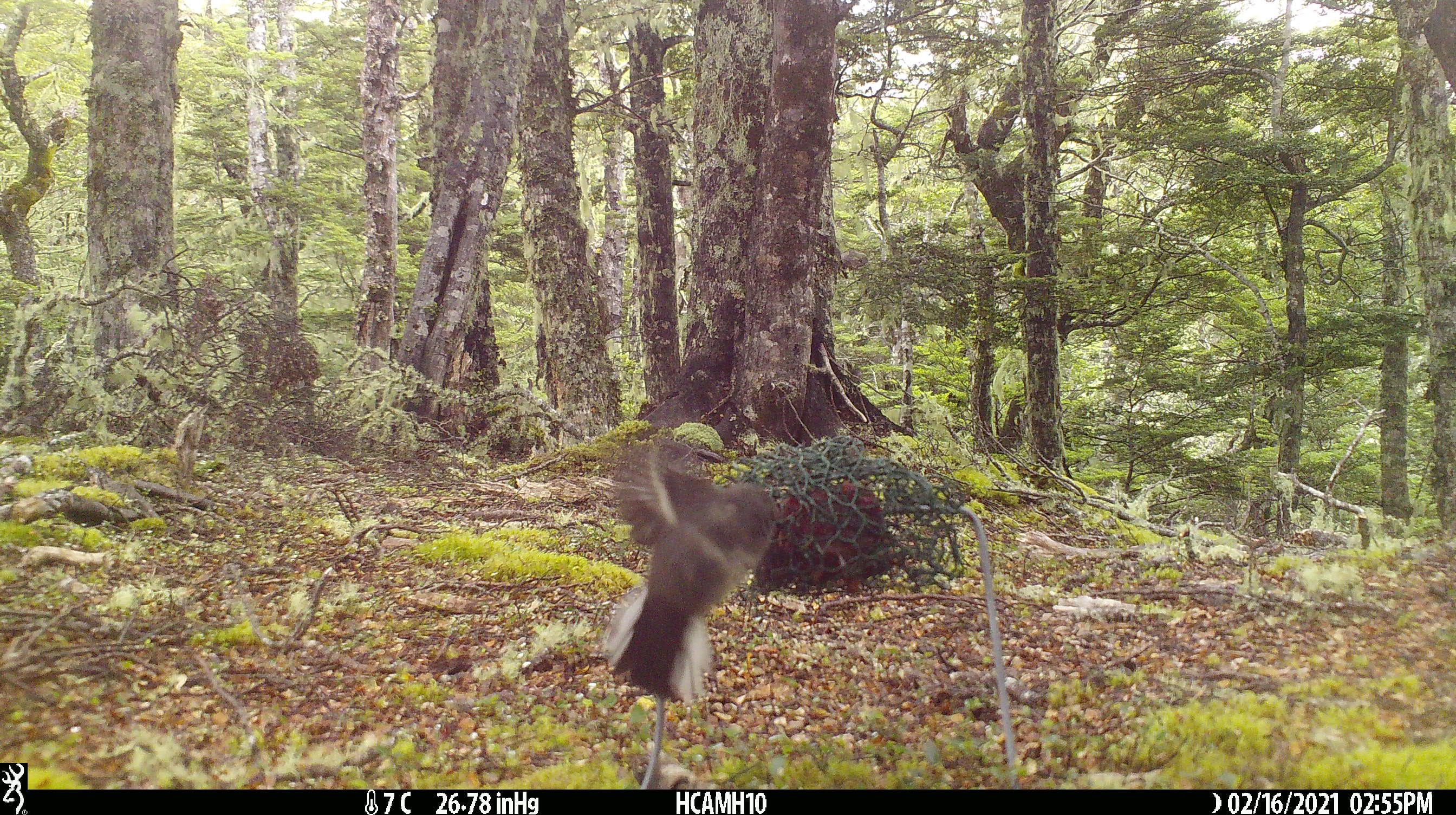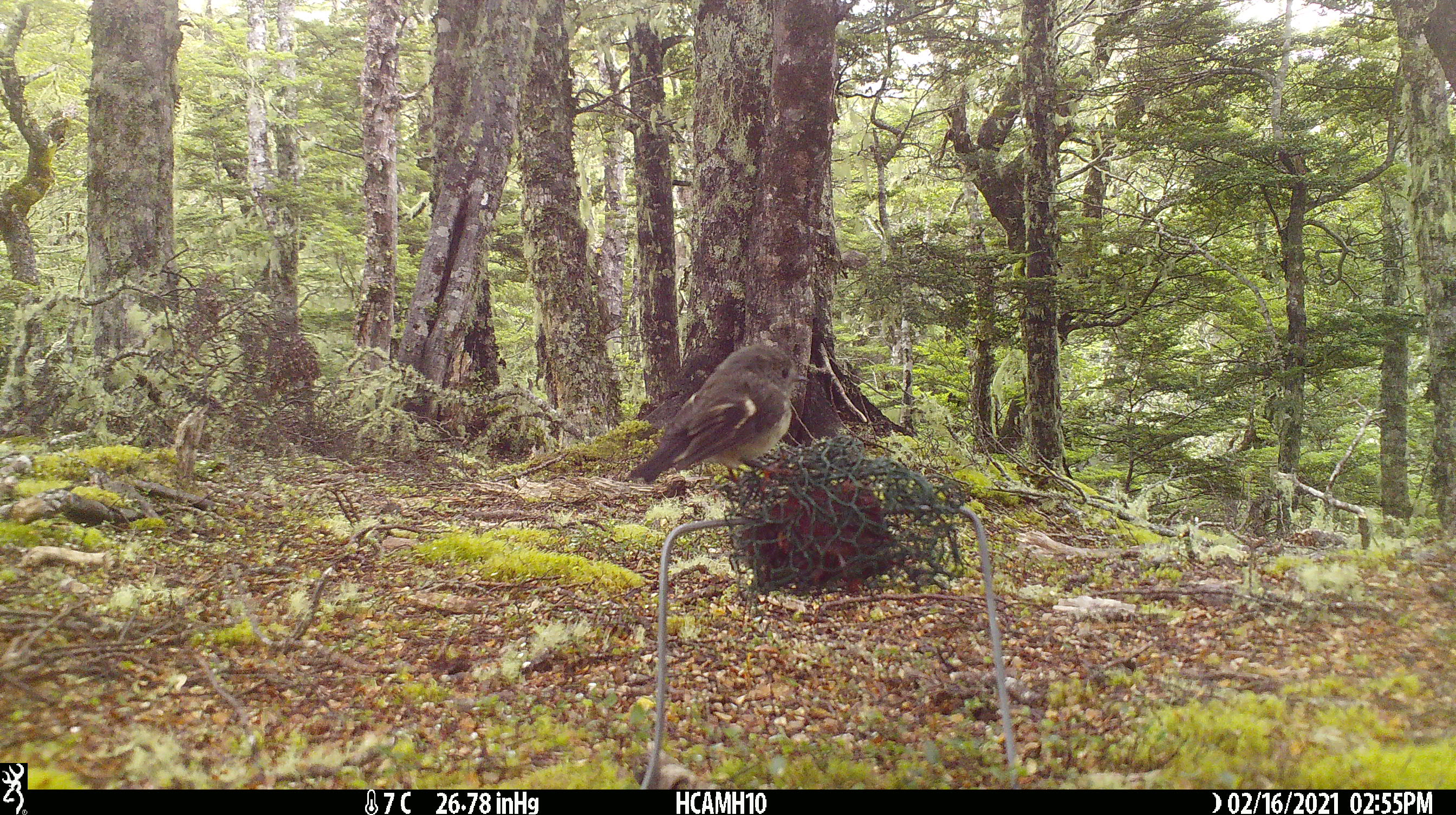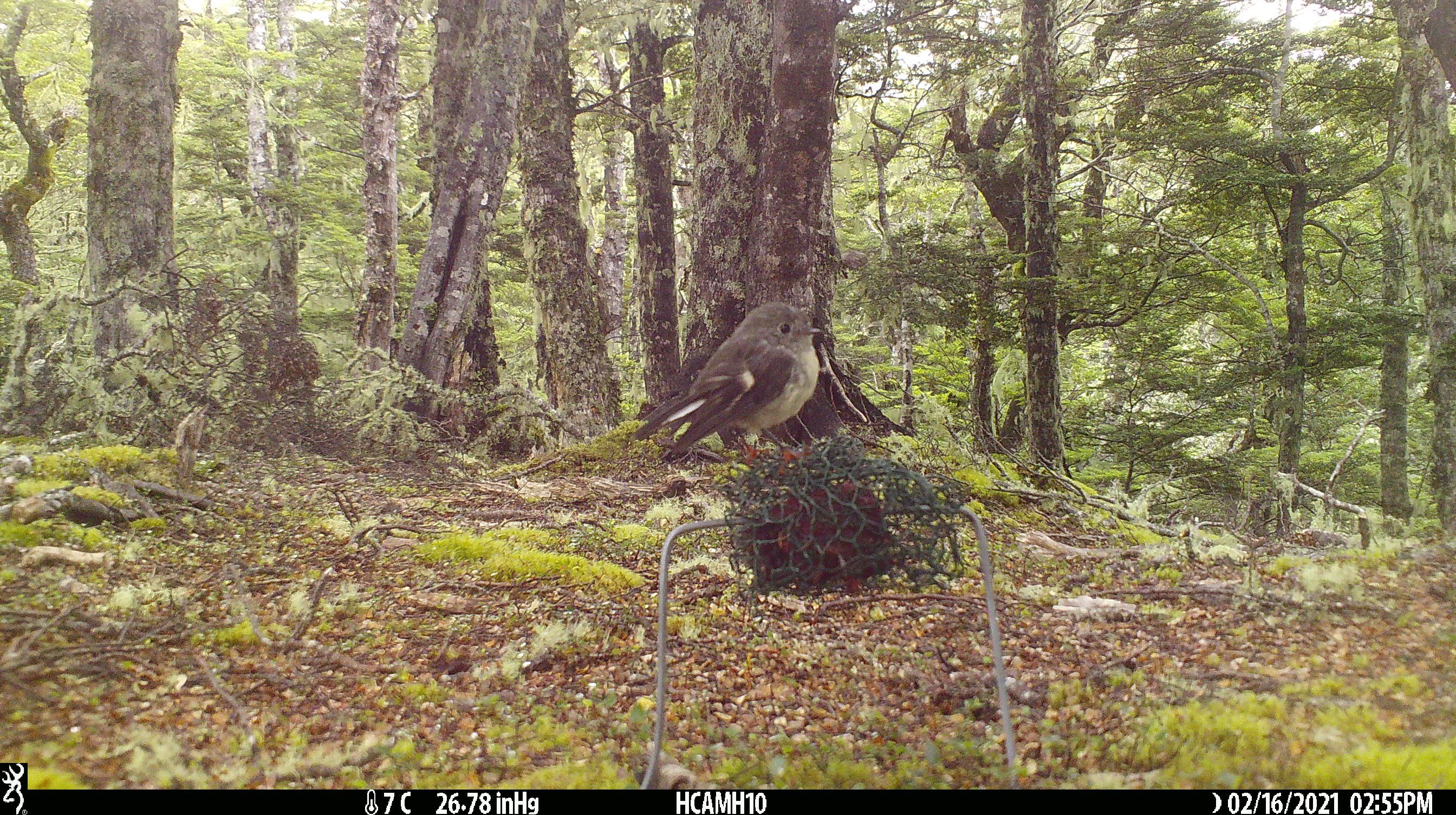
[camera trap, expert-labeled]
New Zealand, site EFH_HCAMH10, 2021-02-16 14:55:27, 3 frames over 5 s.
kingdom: Animalia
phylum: Chordata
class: Aves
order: Passeriformes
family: Petroicidae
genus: Petroica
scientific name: Petroica macrocephala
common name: tomtit